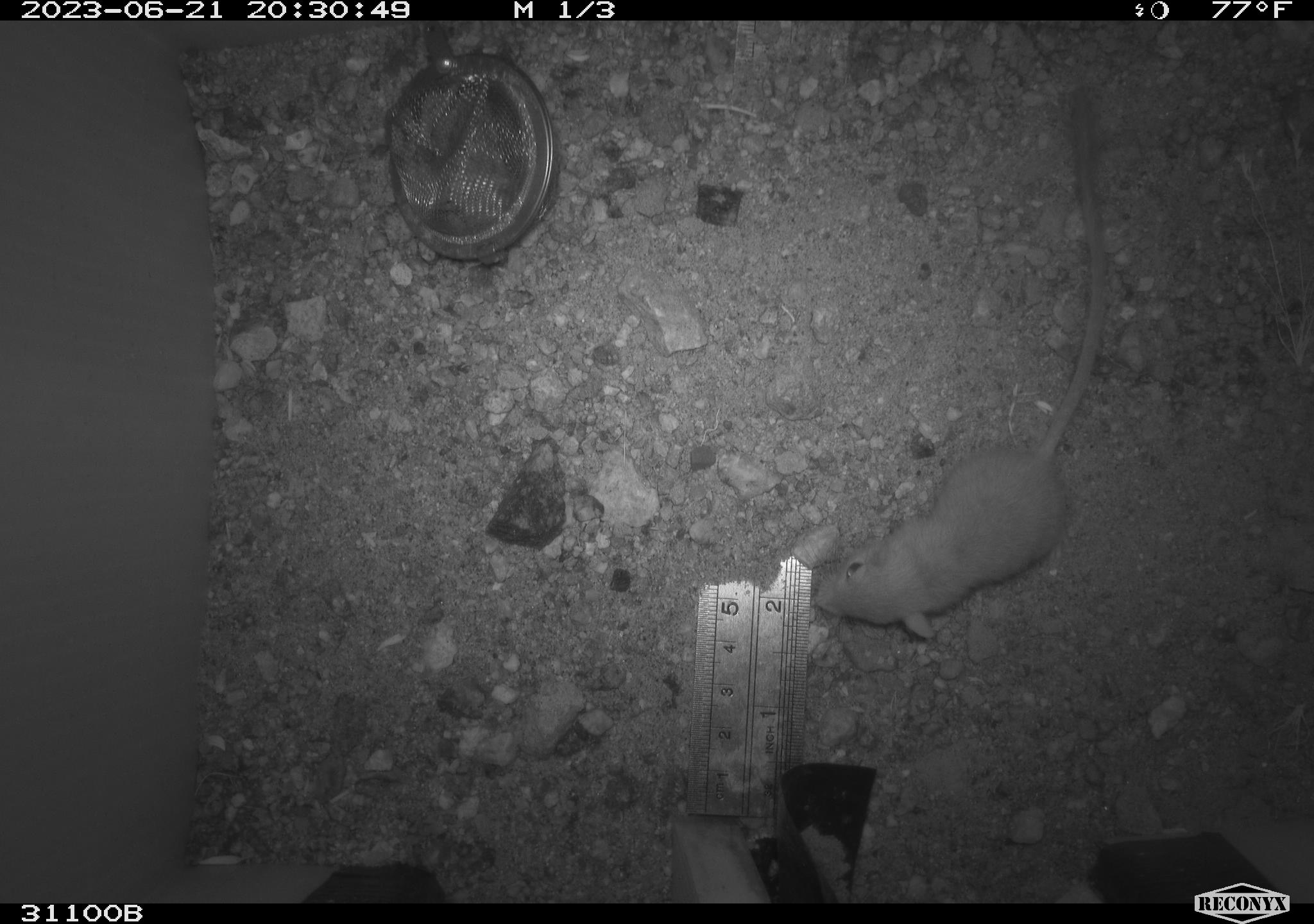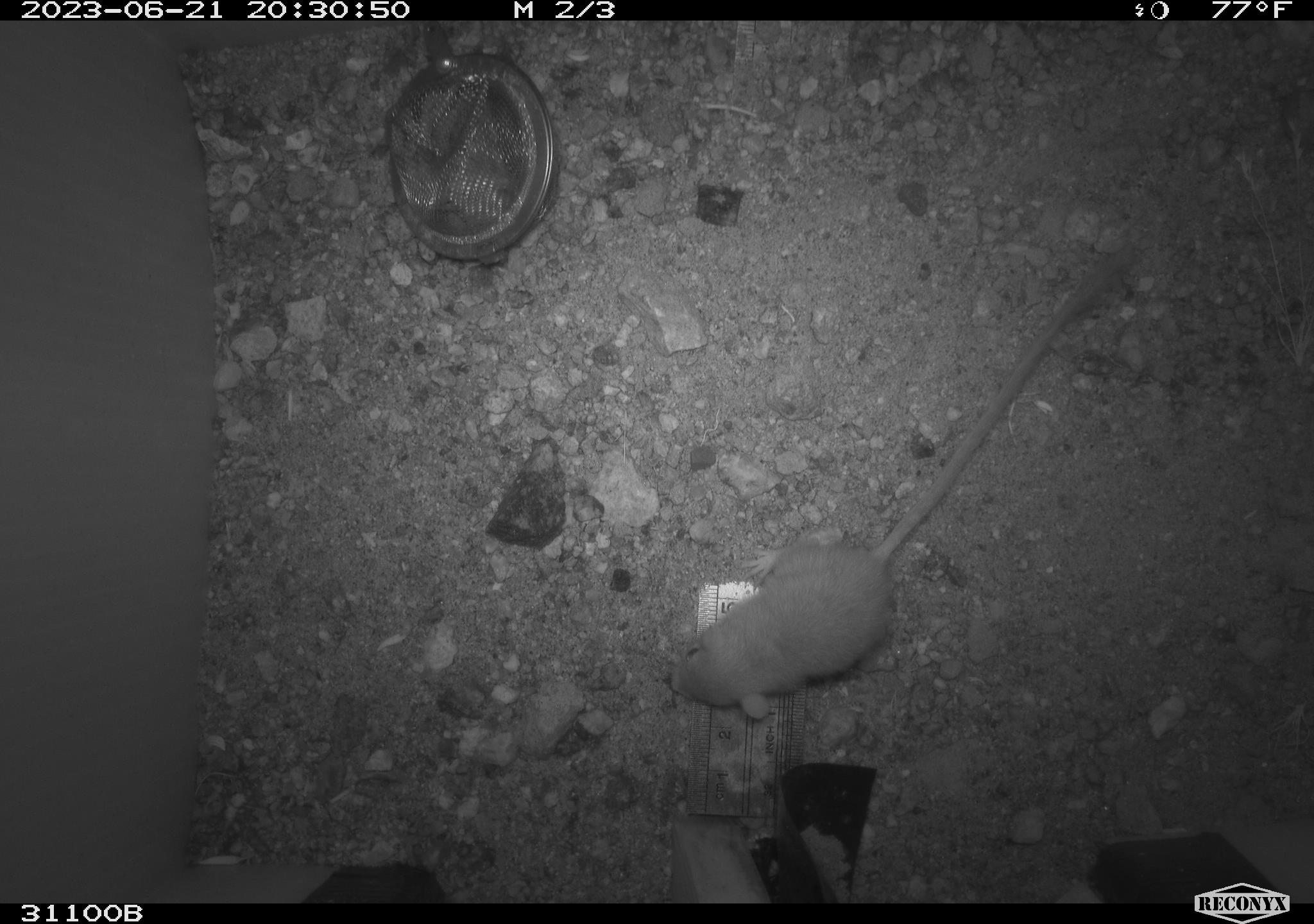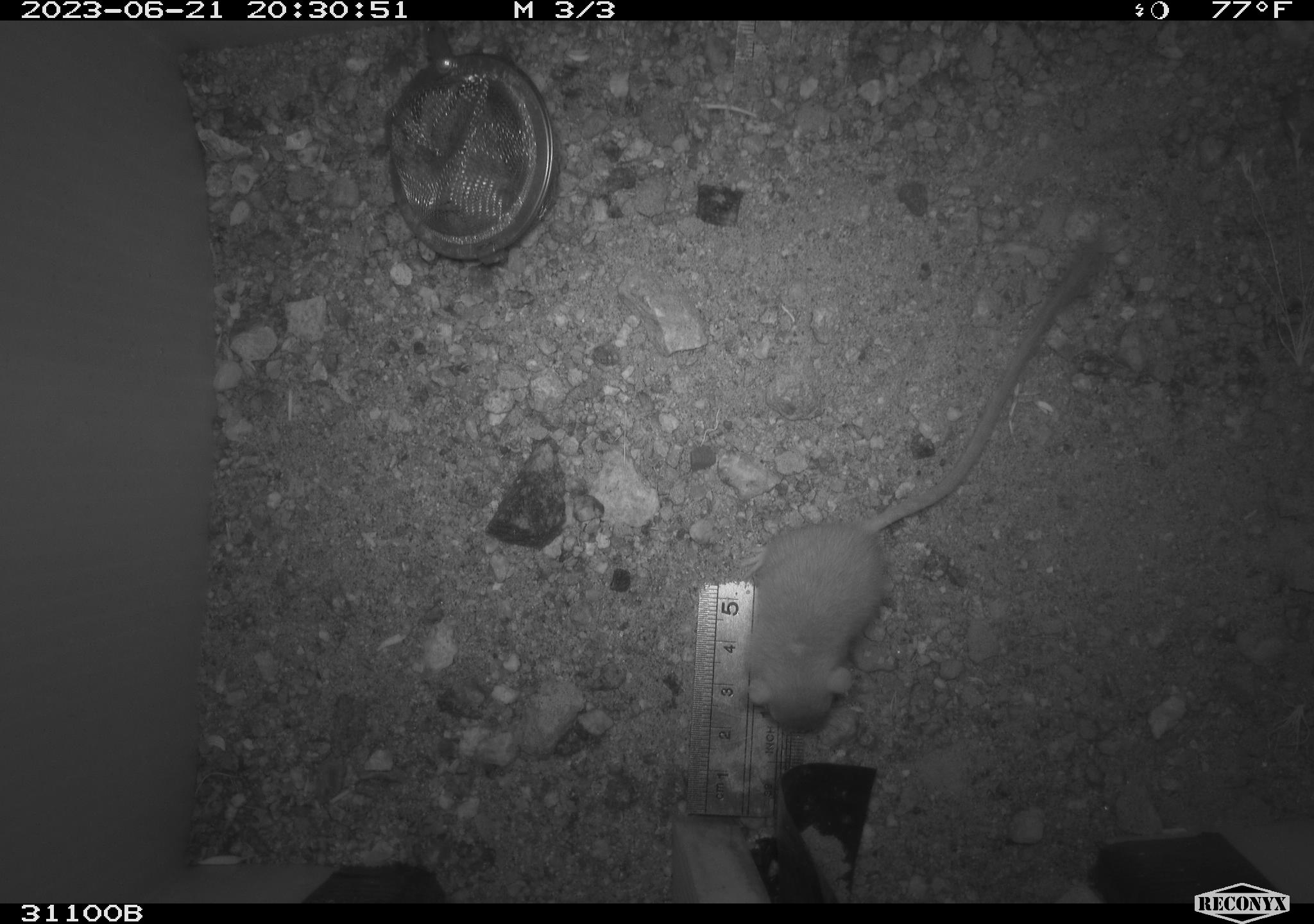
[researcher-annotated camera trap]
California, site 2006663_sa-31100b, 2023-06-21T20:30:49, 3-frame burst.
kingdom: Animalia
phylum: Chordata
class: Mammalia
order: Rodentia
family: Heteromyidae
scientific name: Heteromyidae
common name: kangaroo rats and pocket mice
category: heteromyidae family